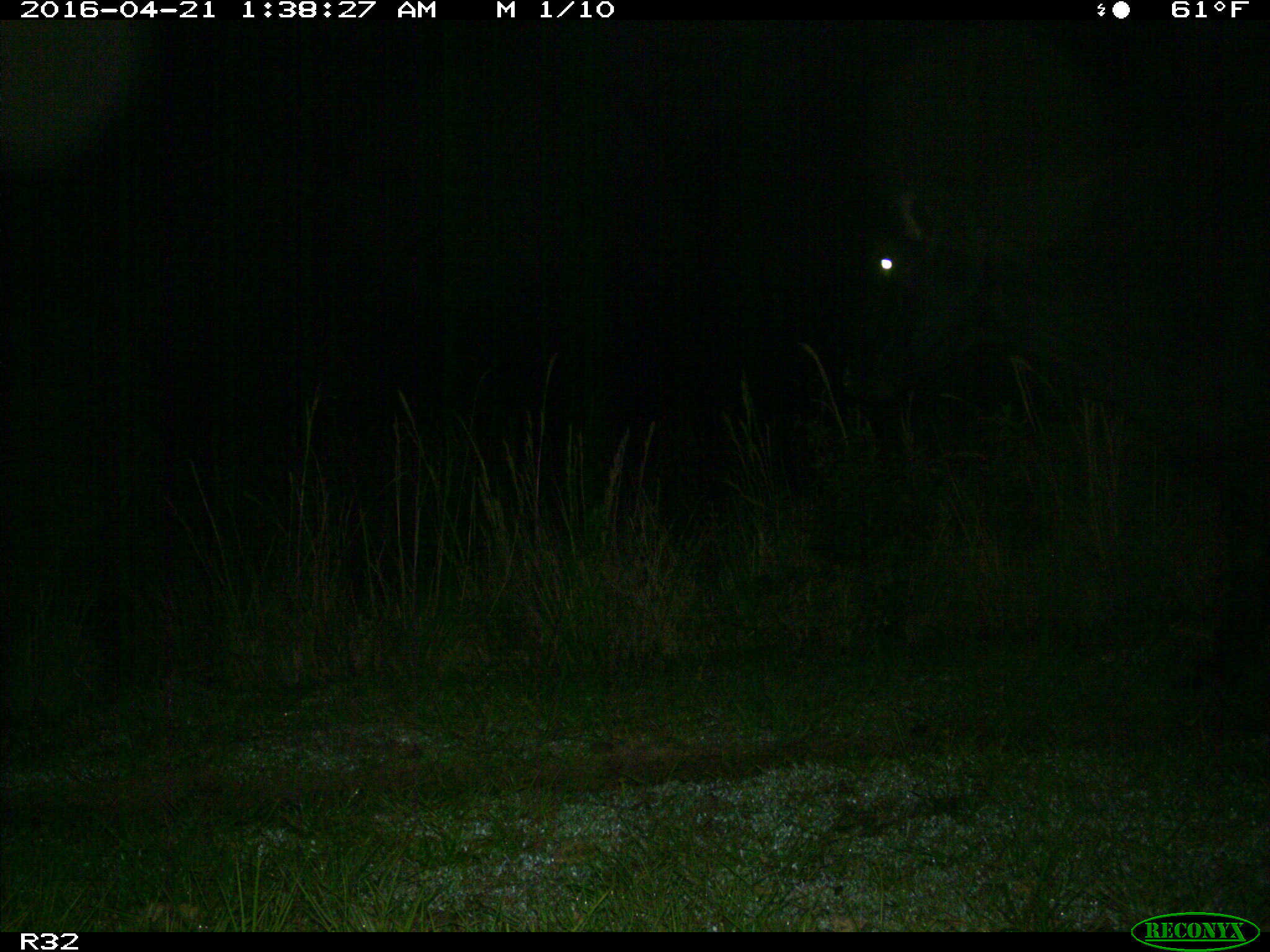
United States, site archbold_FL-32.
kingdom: Animalia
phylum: Chordata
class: Mammalia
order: Artiodactyla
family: Bovidae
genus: Bos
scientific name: Bos taurus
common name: domestic cow